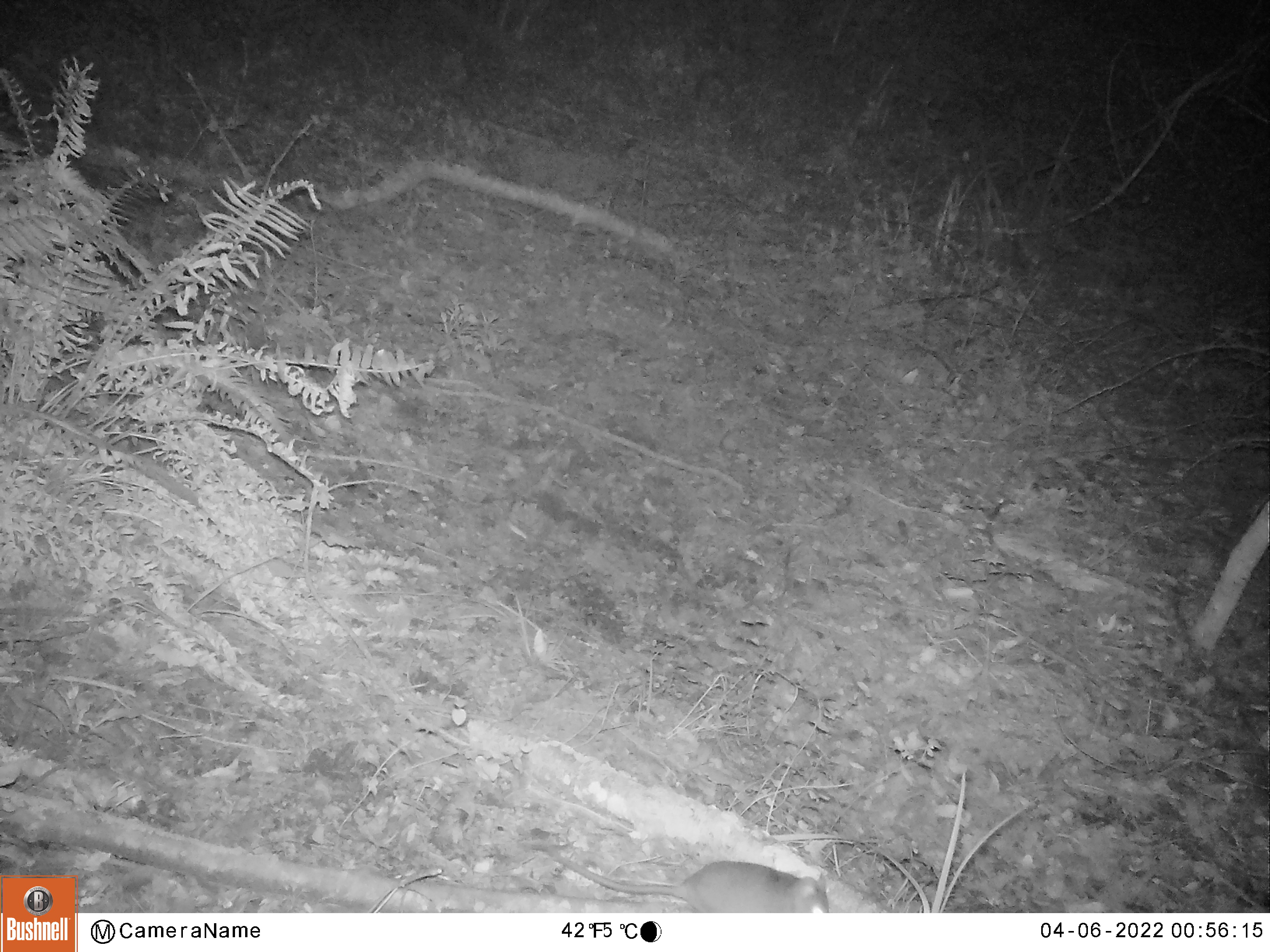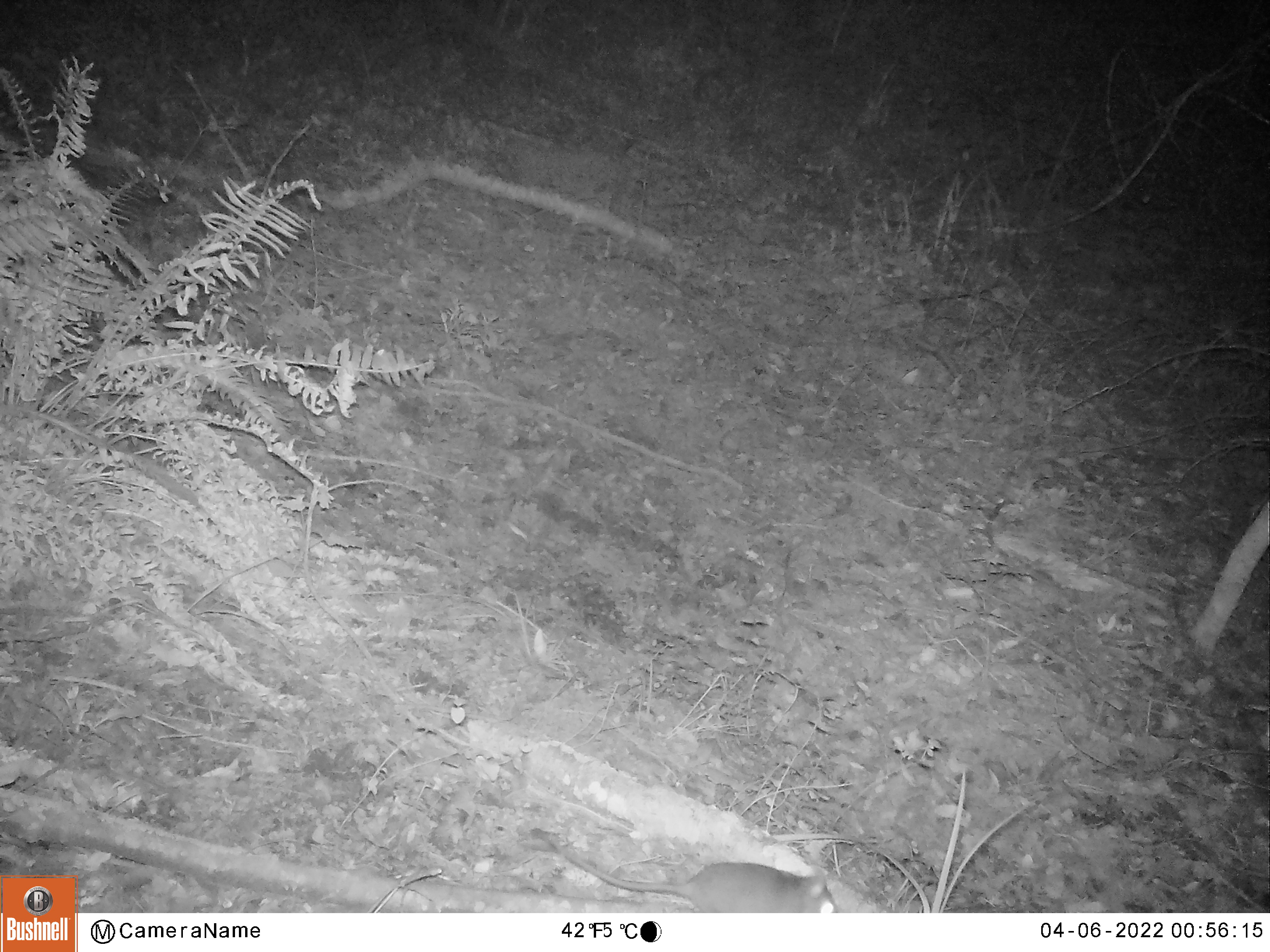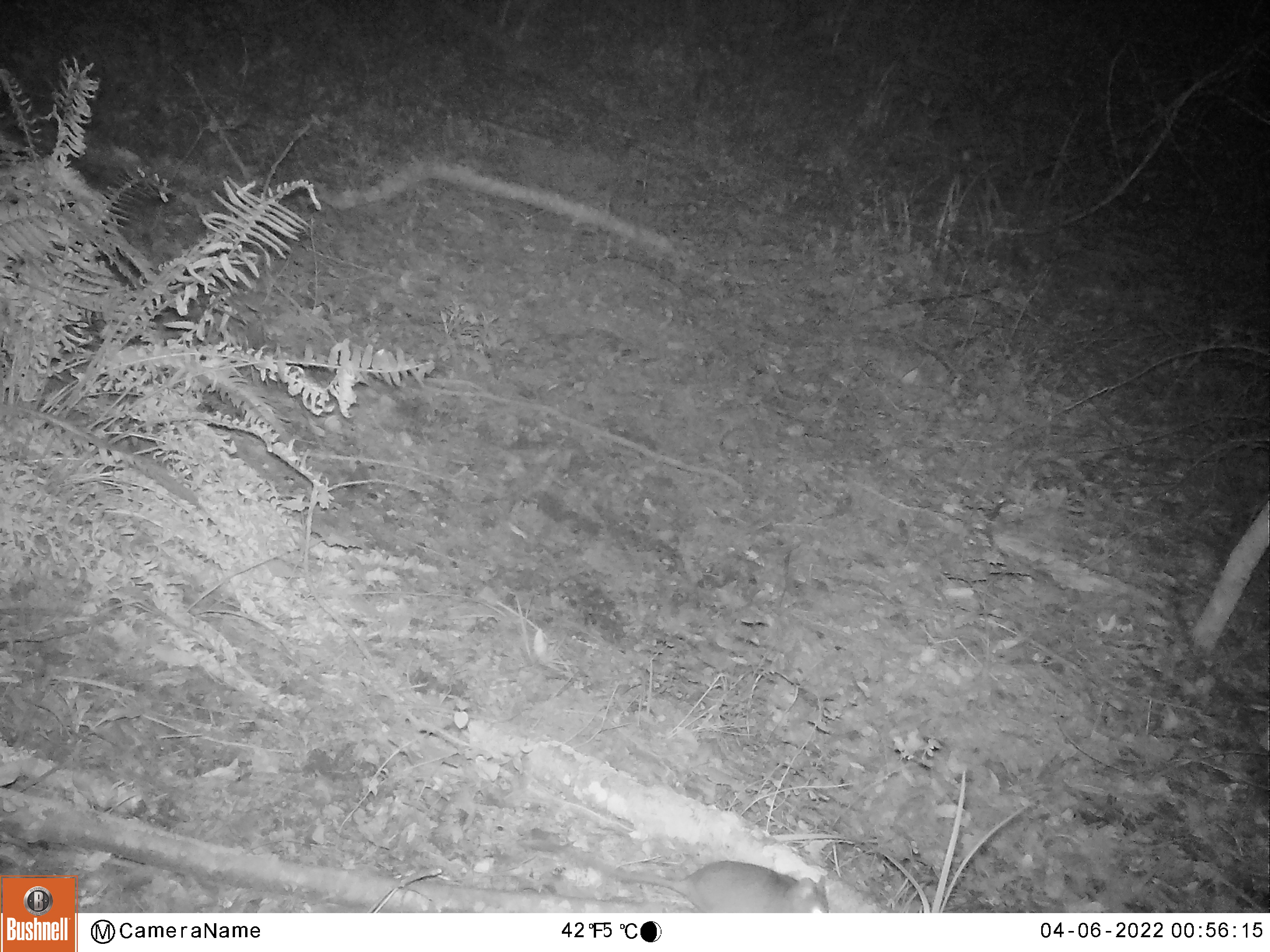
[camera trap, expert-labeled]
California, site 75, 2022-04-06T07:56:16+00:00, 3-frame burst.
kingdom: Animalia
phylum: Chordata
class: Mammalia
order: Rodentia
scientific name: Rodentia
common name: mouse or rat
Mouse or rat (Rodentia).